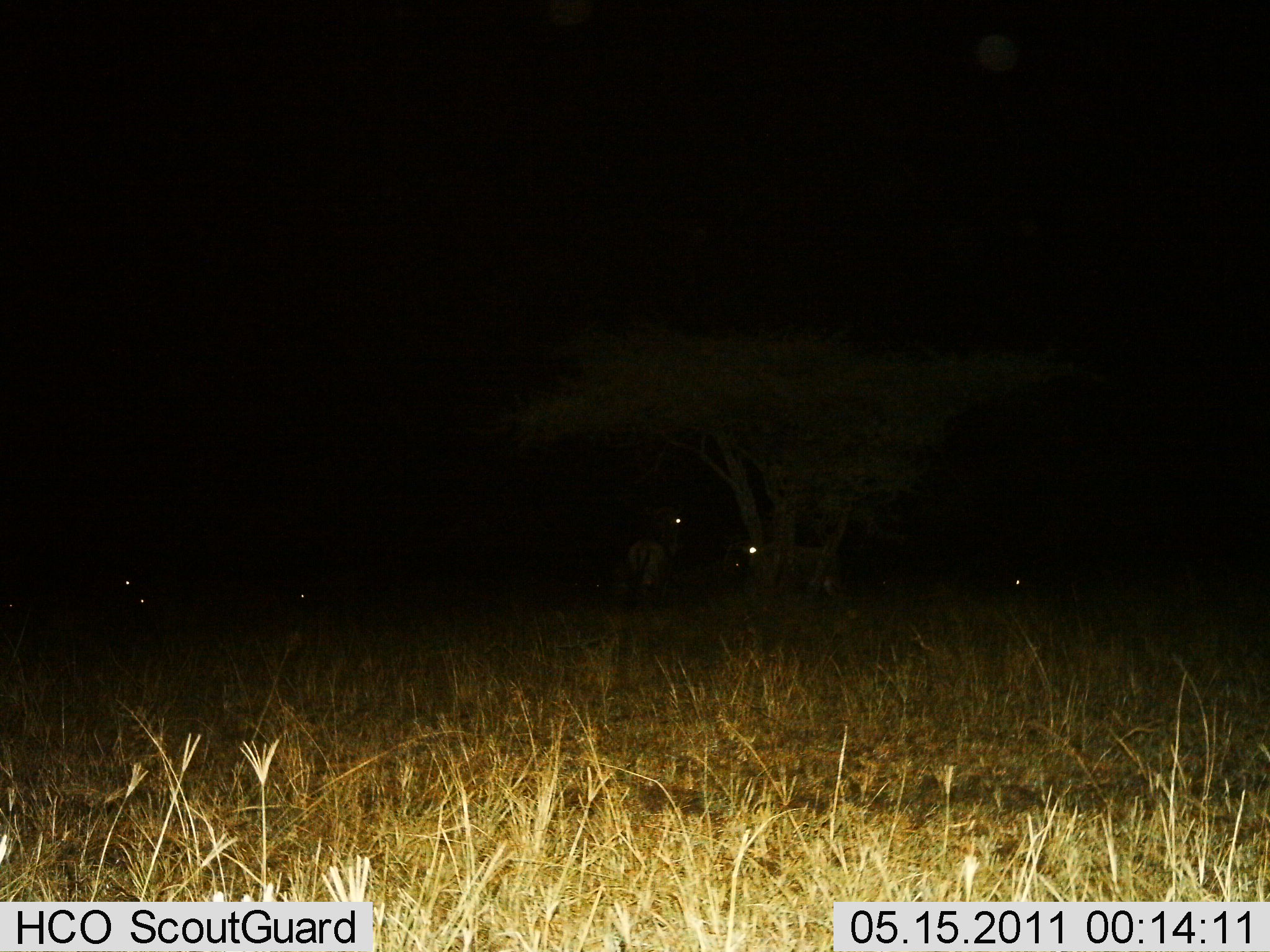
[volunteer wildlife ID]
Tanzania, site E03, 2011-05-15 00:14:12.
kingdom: Animalia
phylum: Chordata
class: Mammalia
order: Artiodactyla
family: Bovidae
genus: Connochaetes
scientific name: Connochaetes taurinus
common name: blue wildebeest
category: wildebeest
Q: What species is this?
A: Wildebeest (blue wildebeest) (Connochaetes taurinus).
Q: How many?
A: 6.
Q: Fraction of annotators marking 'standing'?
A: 75%.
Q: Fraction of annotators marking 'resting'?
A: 88%.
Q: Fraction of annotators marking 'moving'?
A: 0%.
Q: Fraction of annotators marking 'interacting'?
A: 0%.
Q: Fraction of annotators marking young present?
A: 0%.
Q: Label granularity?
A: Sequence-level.